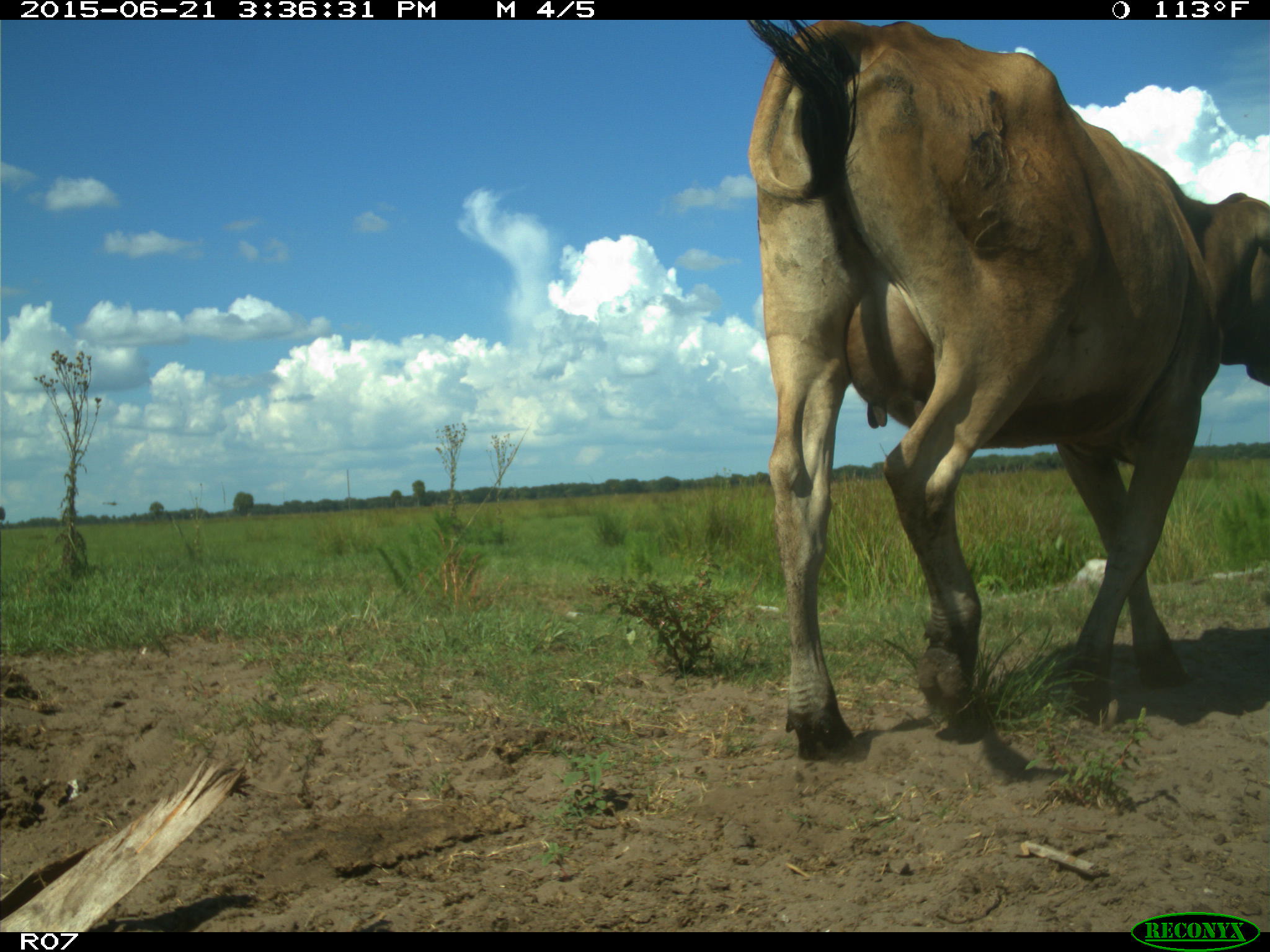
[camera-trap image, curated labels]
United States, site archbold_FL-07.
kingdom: Animalia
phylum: Chordata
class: Mammalia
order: Artiodactyla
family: Bovidae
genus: Bos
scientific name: Bos taurus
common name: domestic cow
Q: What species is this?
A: Bos taurus (domestic cow).